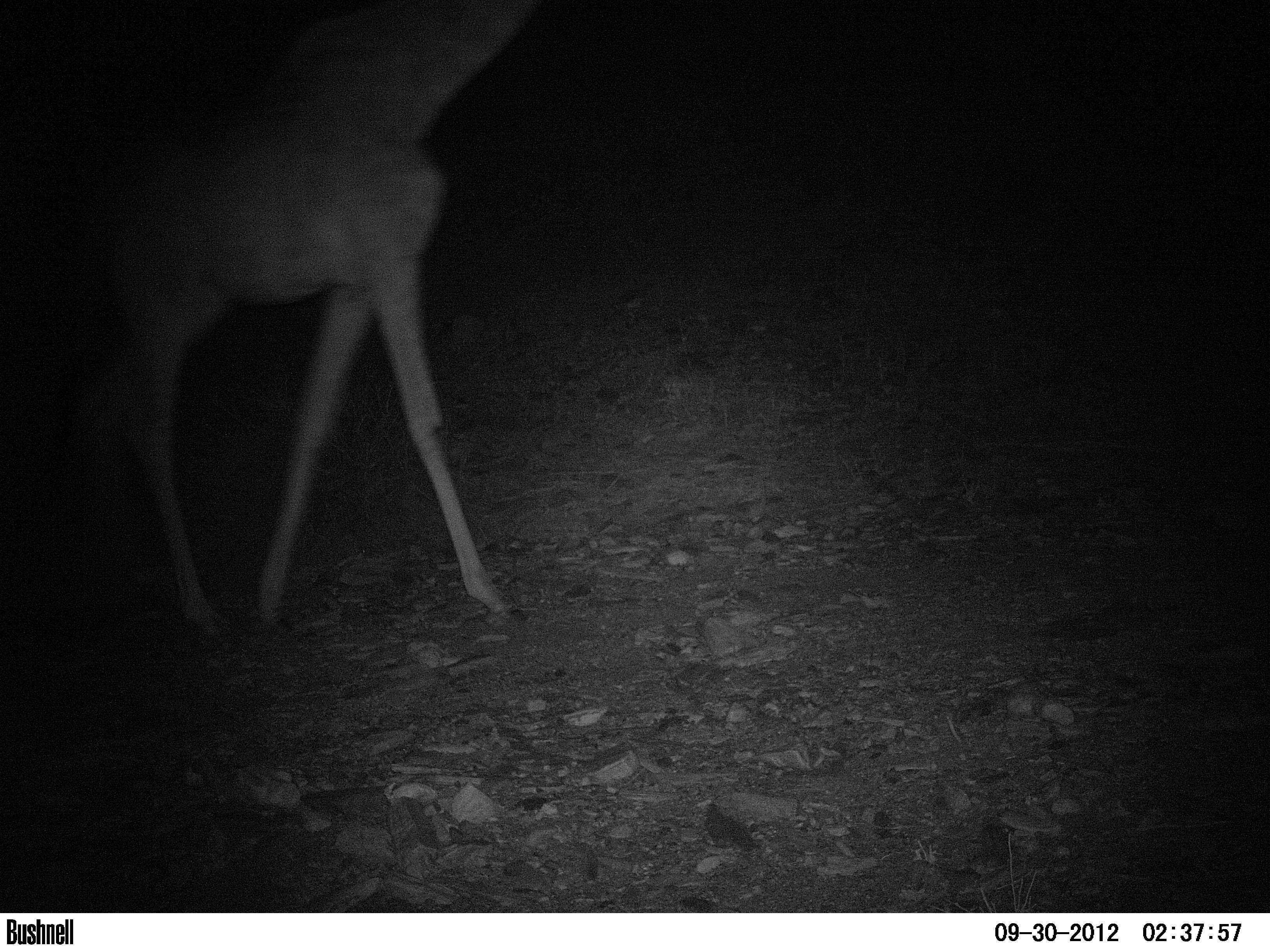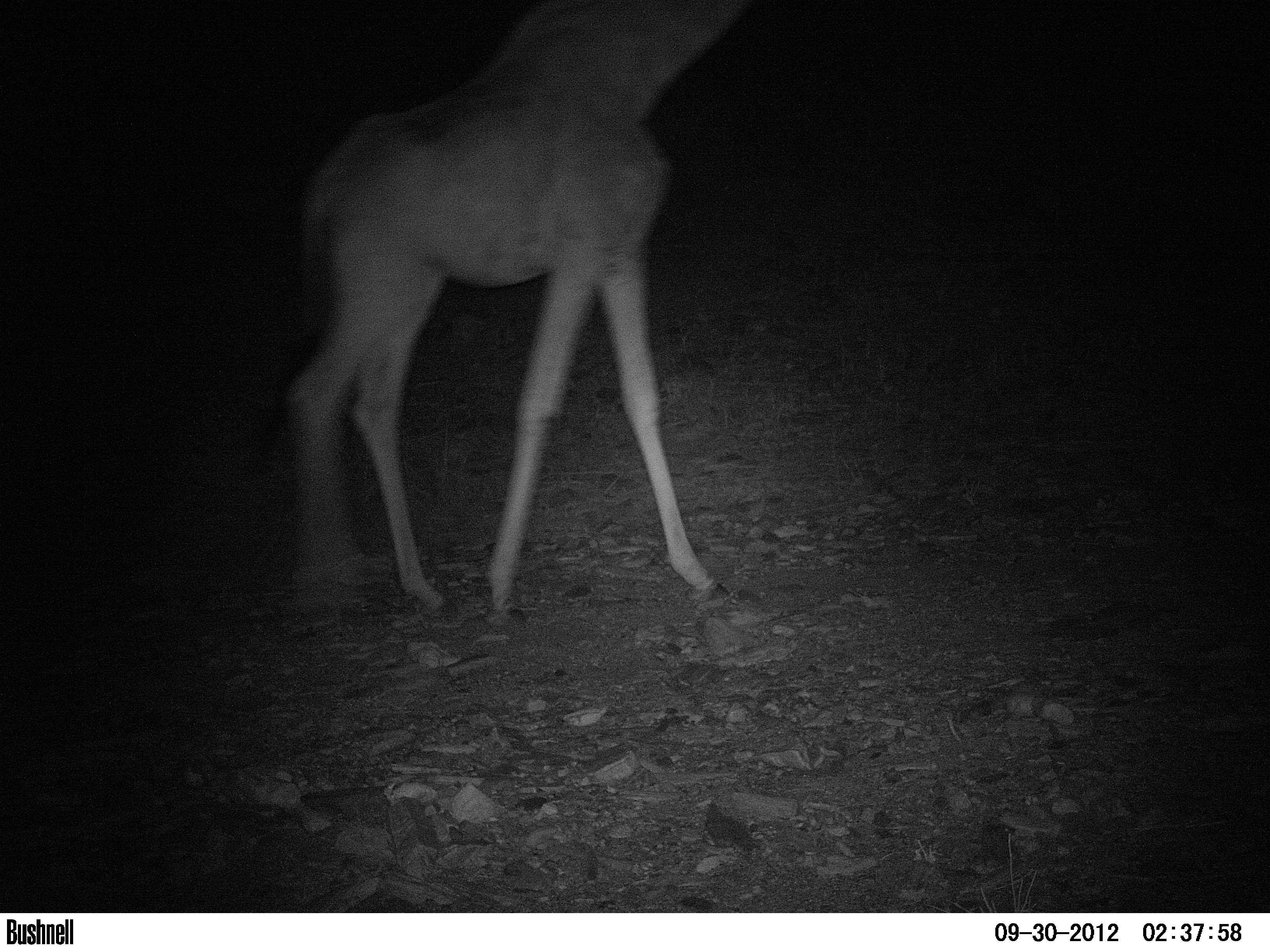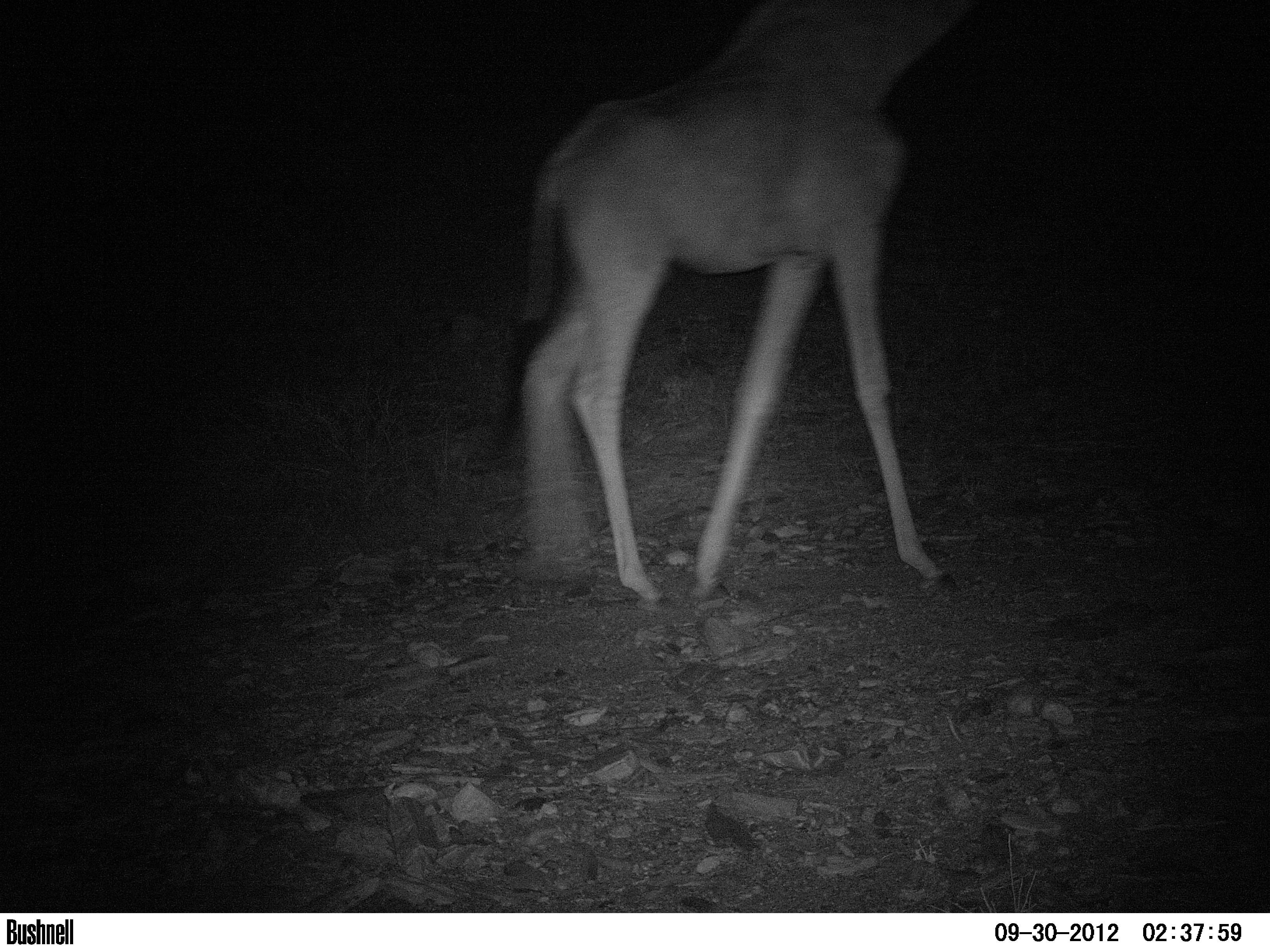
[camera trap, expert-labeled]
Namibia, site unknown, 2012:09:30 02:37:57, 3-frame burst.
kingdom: Animalia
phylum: Chordata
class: Mammalia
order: Artiodactyla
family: Giraffidae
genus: Giraffa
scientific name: Giraffa camelopardalis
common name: giraffe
Giraffa camelopardalis (giraffe).